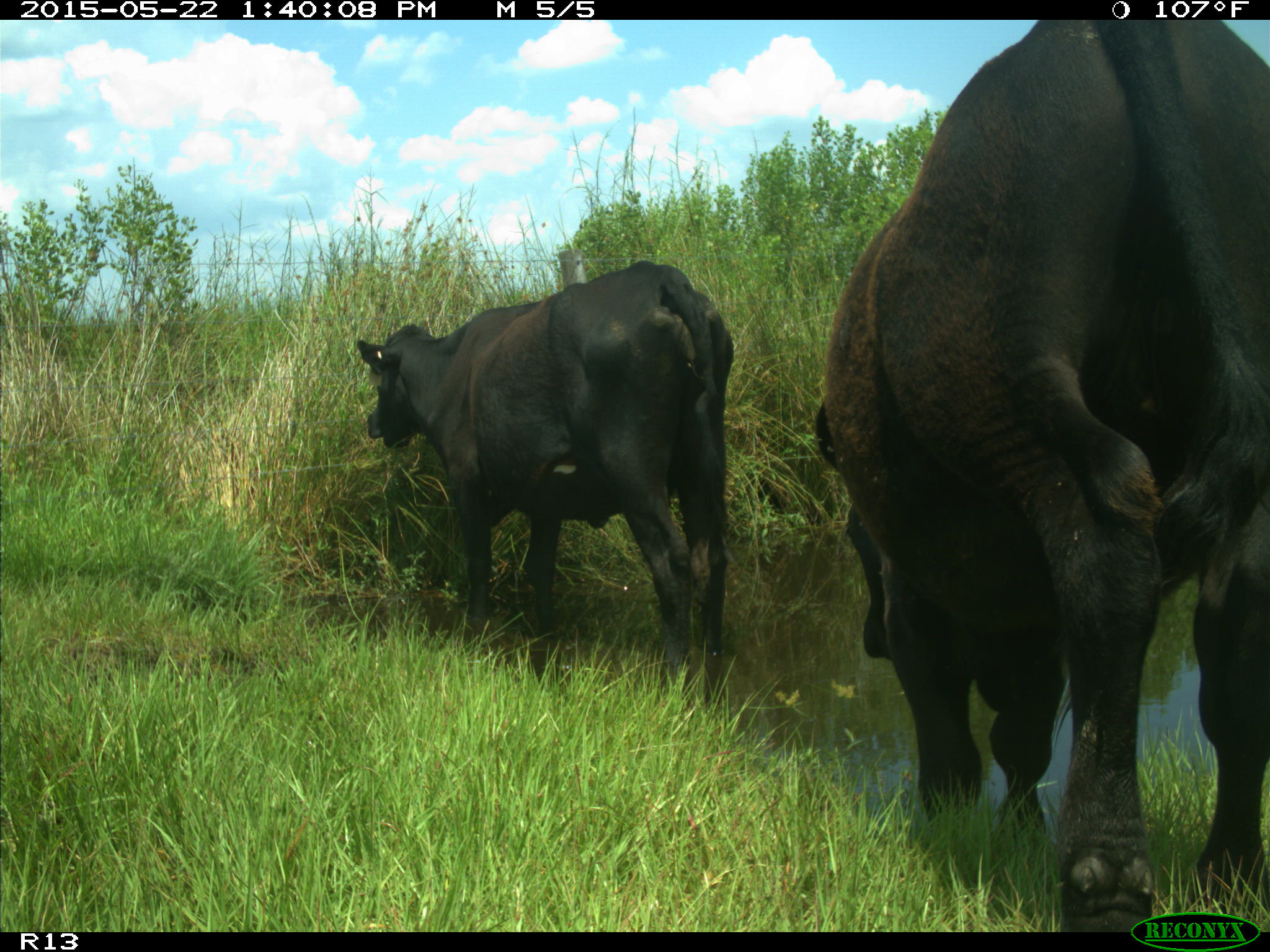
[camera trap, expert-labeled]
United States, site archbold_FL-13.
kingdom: Animalia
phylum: Chordata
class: Mammalia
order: Artiodactyla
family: Bovidae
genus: Bos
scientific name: Bos taurus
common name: domestic cow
Bos taurus (domestic cow).